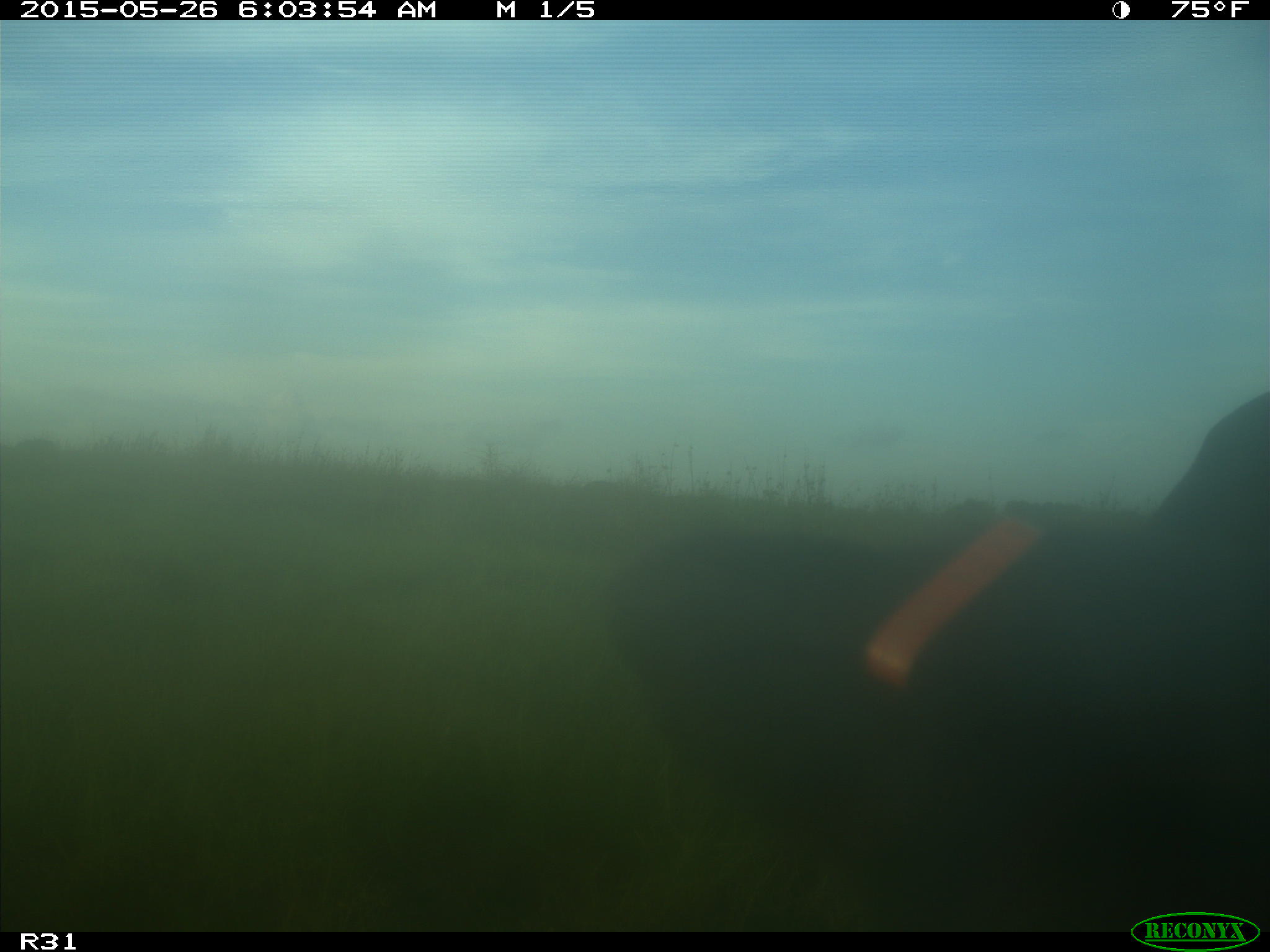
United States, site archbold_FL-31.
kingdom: Animalia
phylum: Chordata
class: Mammalia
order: Artiodactyla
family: Bovidae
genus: Bos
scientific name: Bos taurus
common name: domestic cow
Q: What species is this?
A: Bos taurus (domestic cow).